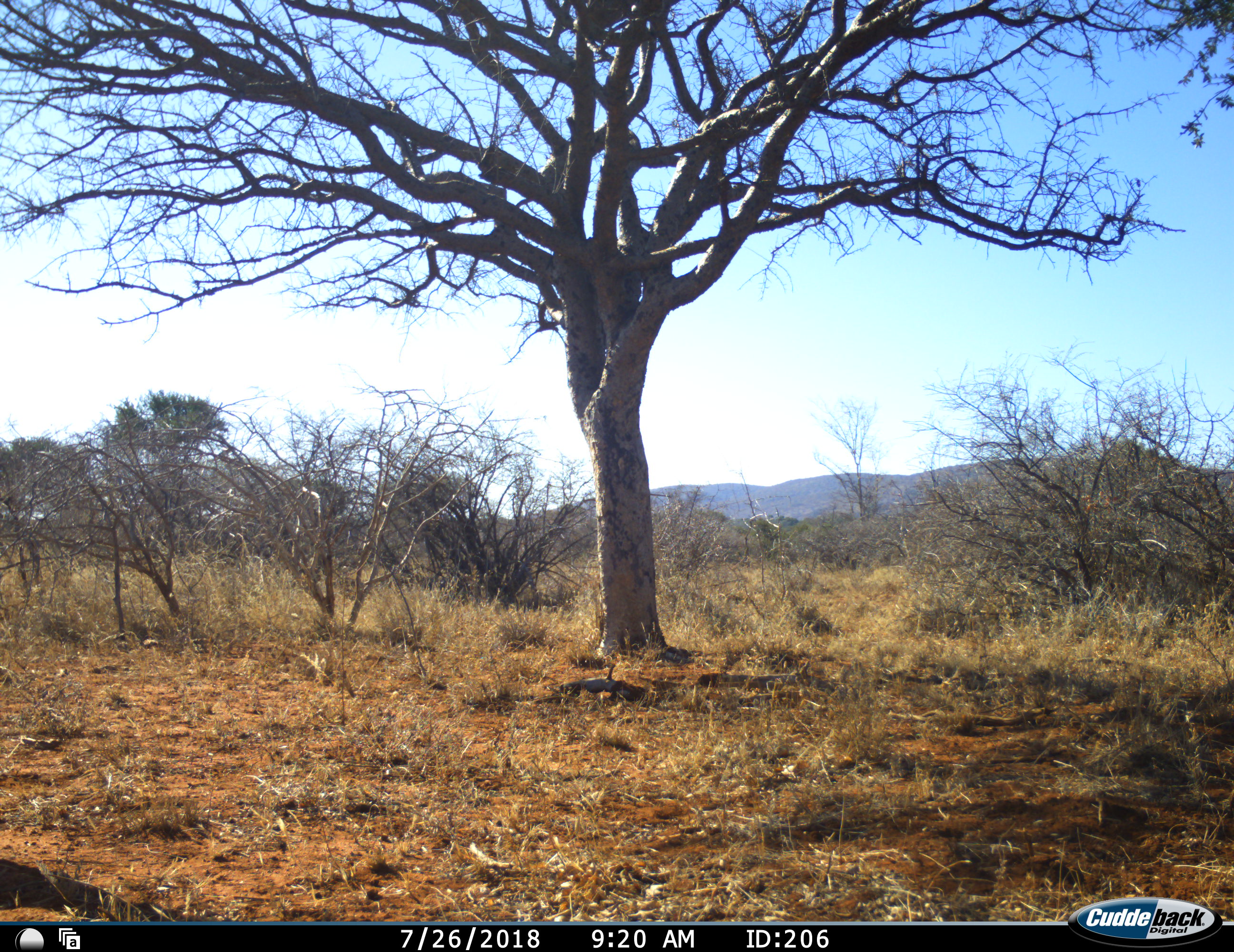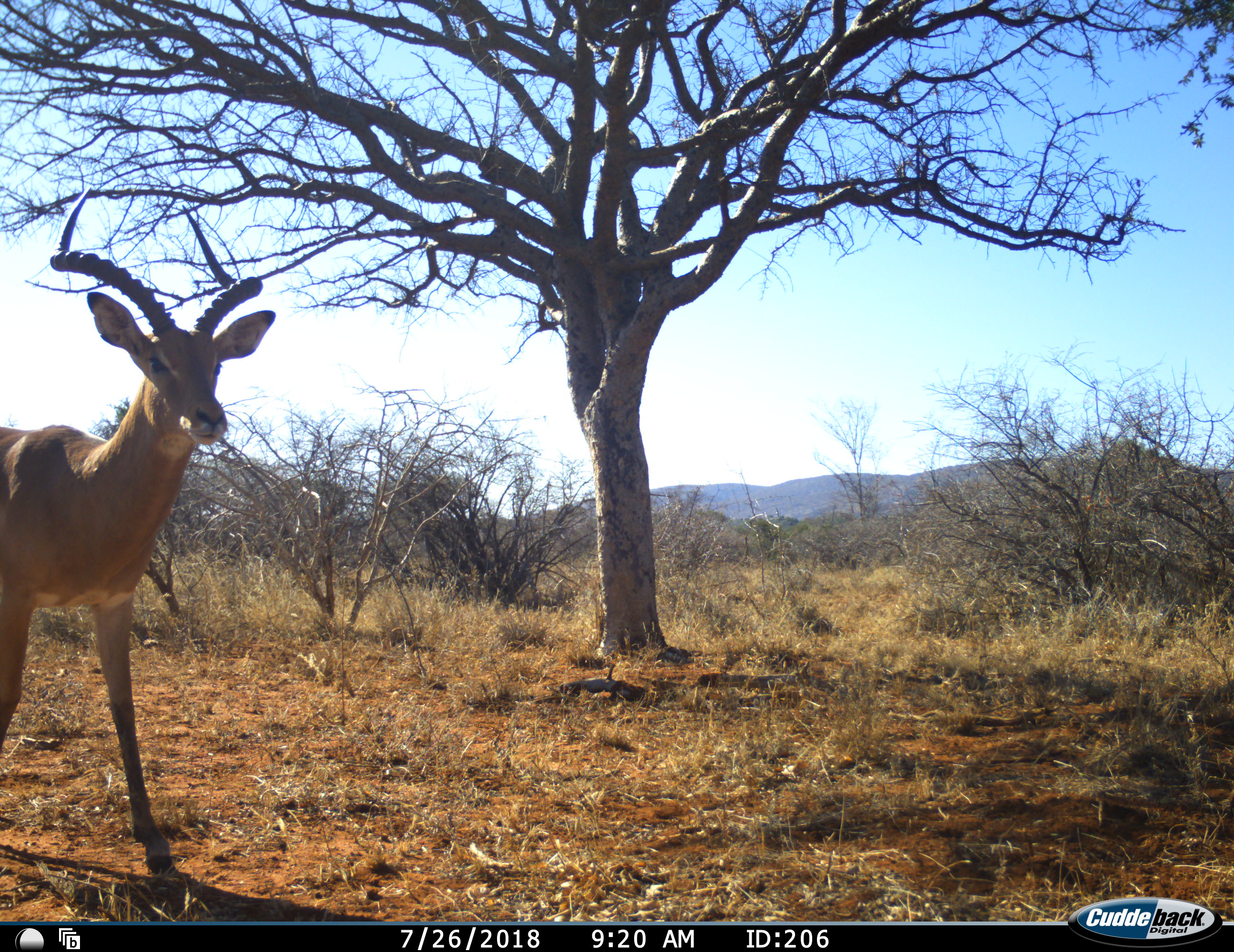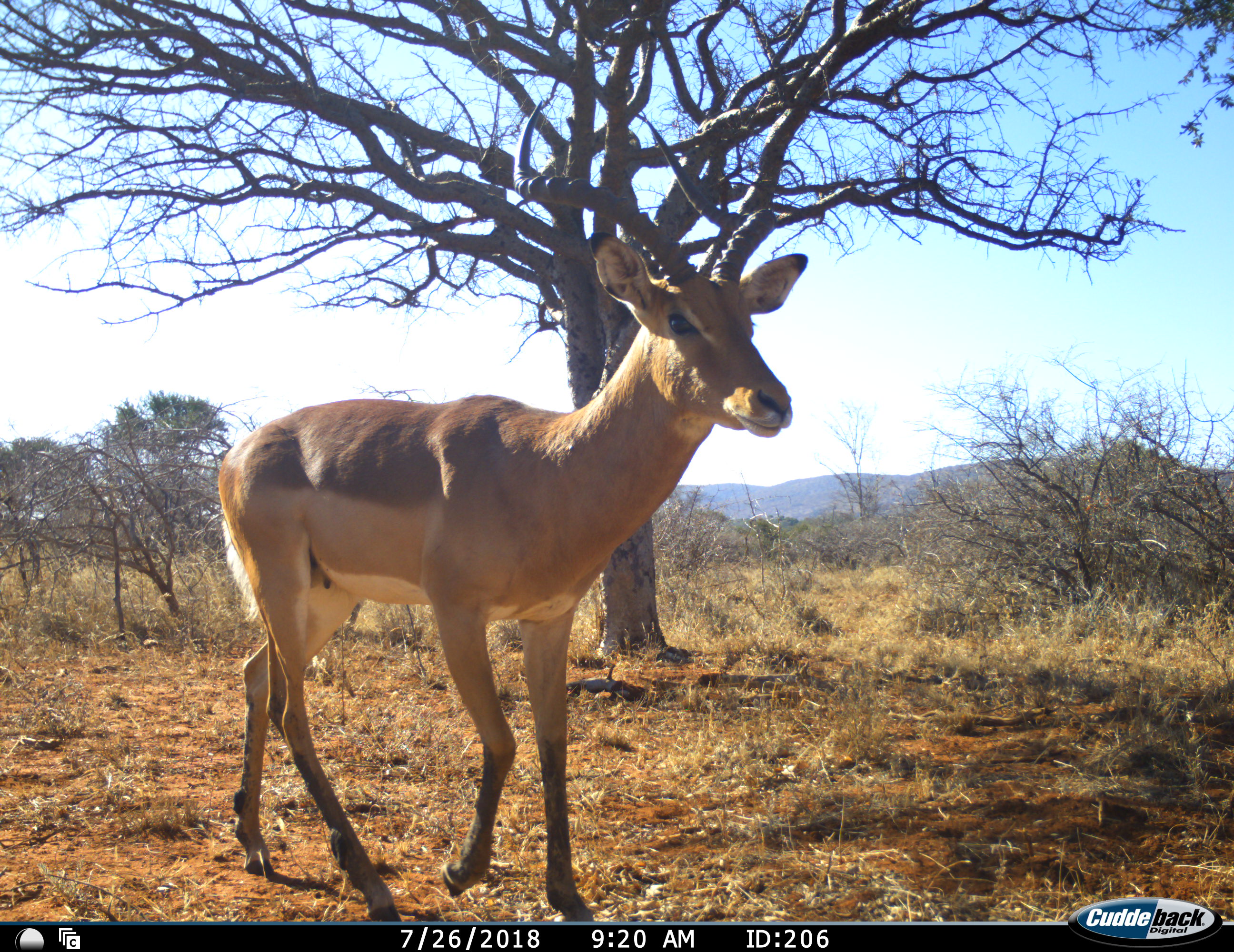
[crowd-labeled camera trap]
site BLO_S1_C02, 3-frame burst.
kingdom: Animalia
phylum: Chordata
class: Mammalia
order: Artiodactyla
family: Bovidae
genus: Aepyceros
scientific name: Aepyceros melampus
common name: impala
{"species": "impala (Aepyceros melampus)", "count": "1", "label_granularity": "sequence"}